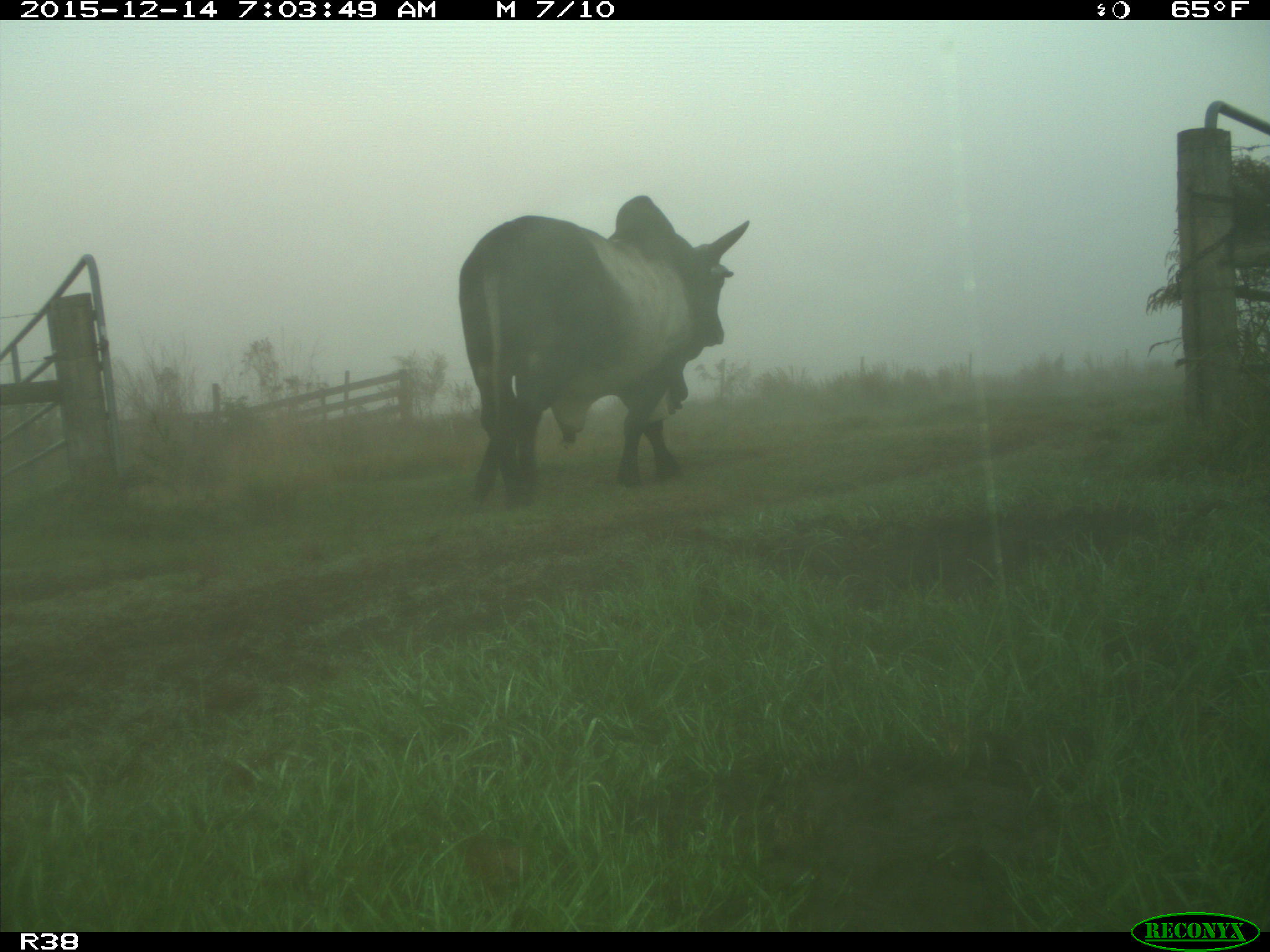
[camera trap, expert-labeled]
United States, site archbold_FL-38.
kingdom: Animalia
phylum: Chordata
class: Mammalia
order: Artiodactyla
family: Bovidae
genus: Bos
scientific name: Bos taurus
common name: domestic cow